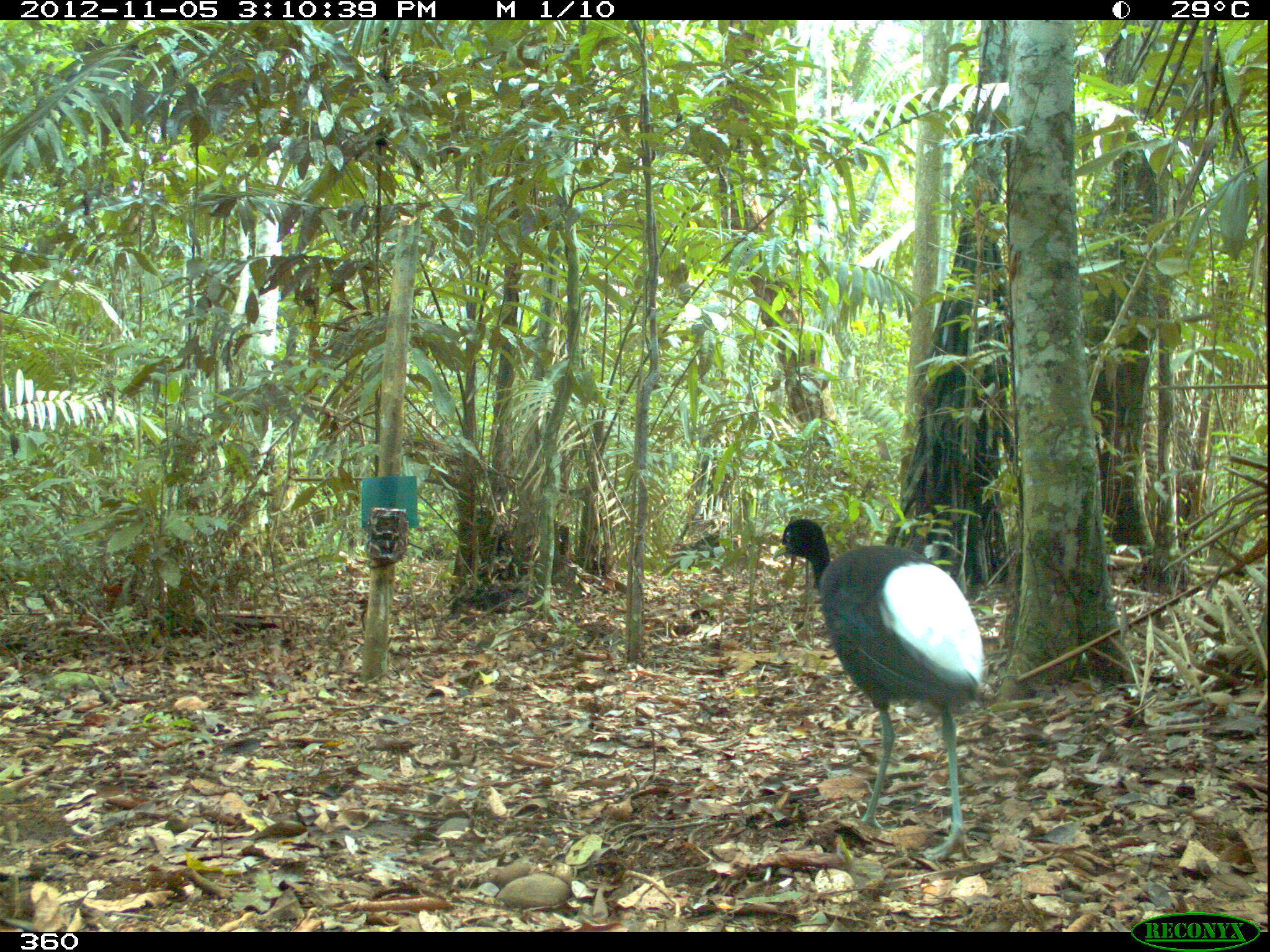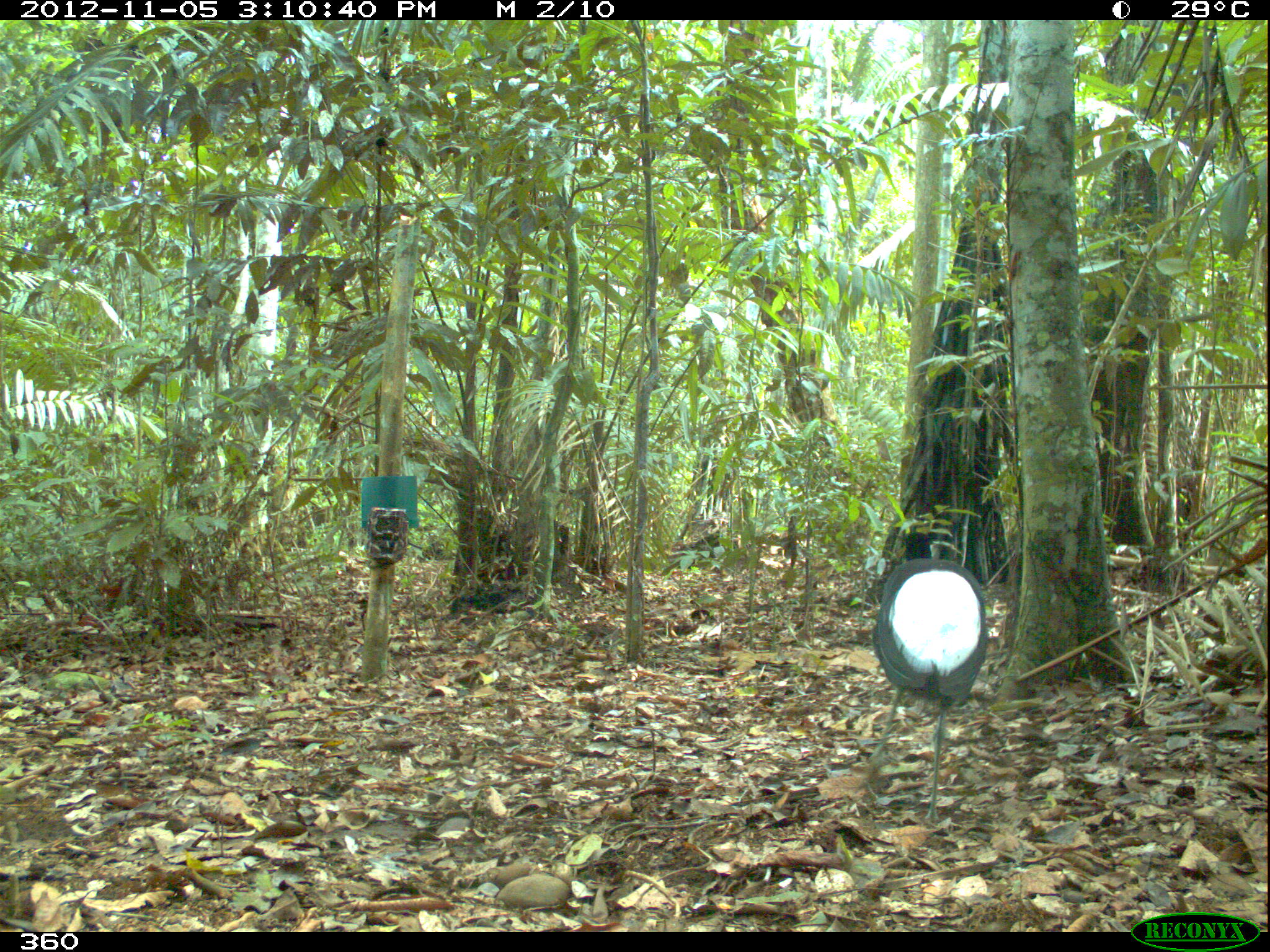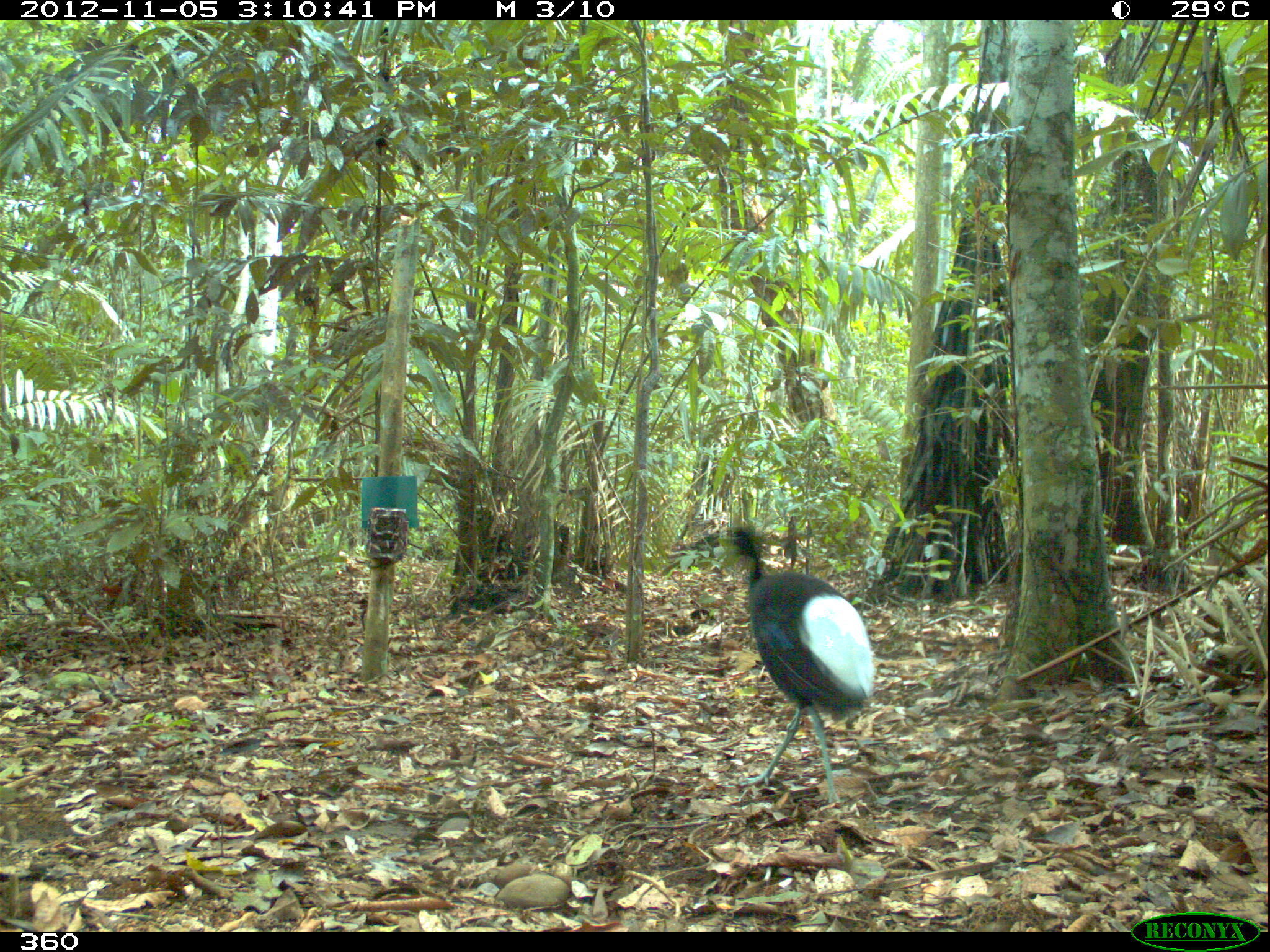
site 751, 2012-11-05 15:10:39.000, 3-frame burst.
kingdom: Animalia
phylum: Chordata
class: Aves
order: Gruiformes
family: Psophiidae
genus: Psophia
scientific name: Psophia leucoptera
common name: pale-winged trumpeter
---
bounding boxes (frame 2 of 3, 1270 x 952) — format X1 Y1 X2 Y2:
psophia leucoptera: 867 532 989 819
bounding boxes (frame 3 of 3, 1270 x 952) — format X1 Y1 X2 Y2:
psophia leucoptera: 730 526 876 803